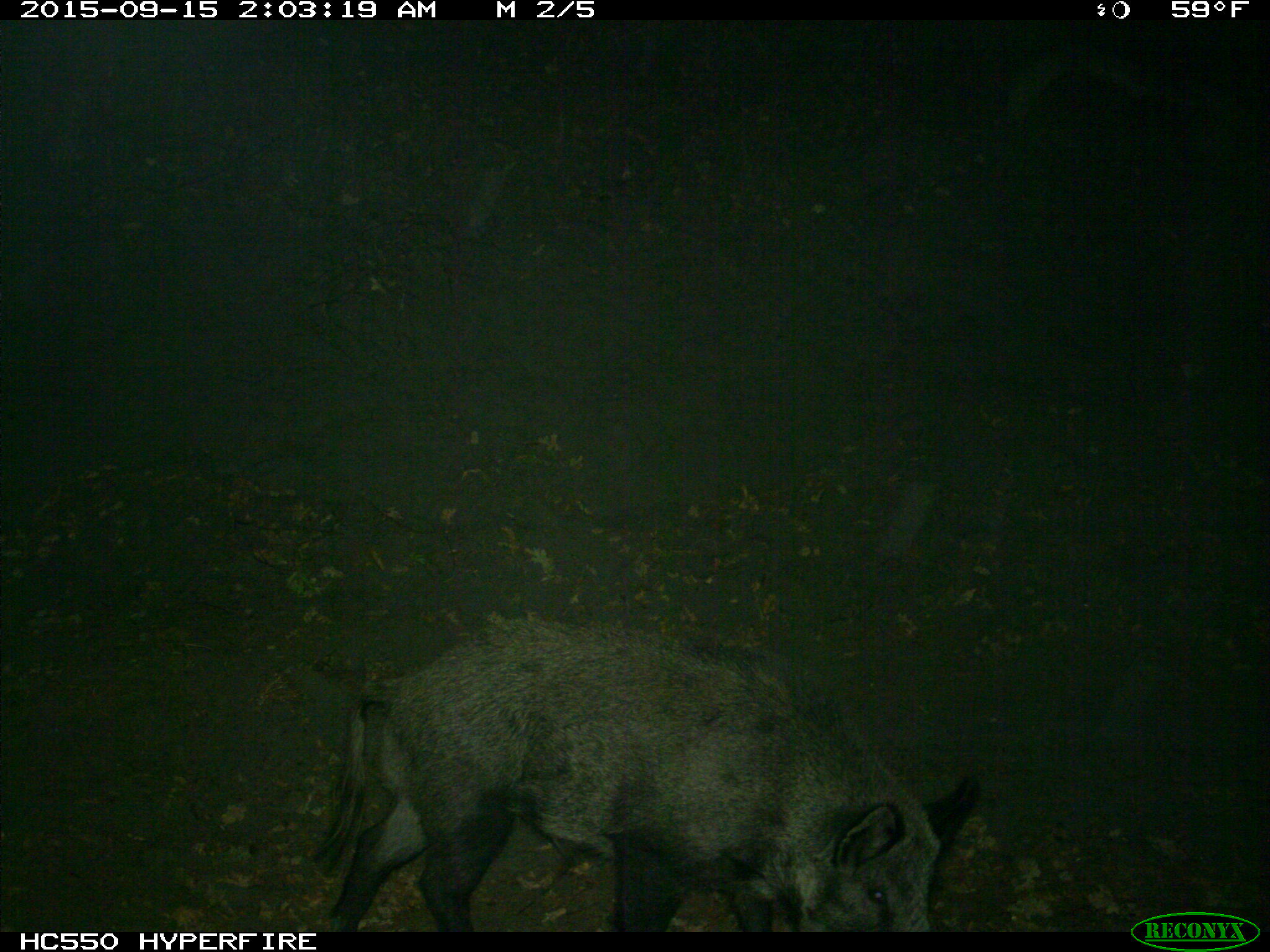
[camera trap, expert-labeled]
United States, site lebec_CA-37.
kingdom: Animalia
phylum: Chordata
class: Mammalia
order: Artiodactyla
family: Suidae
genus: Sus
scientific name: Sus scrofa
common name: wild boar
Sus scrofa (wild boar).